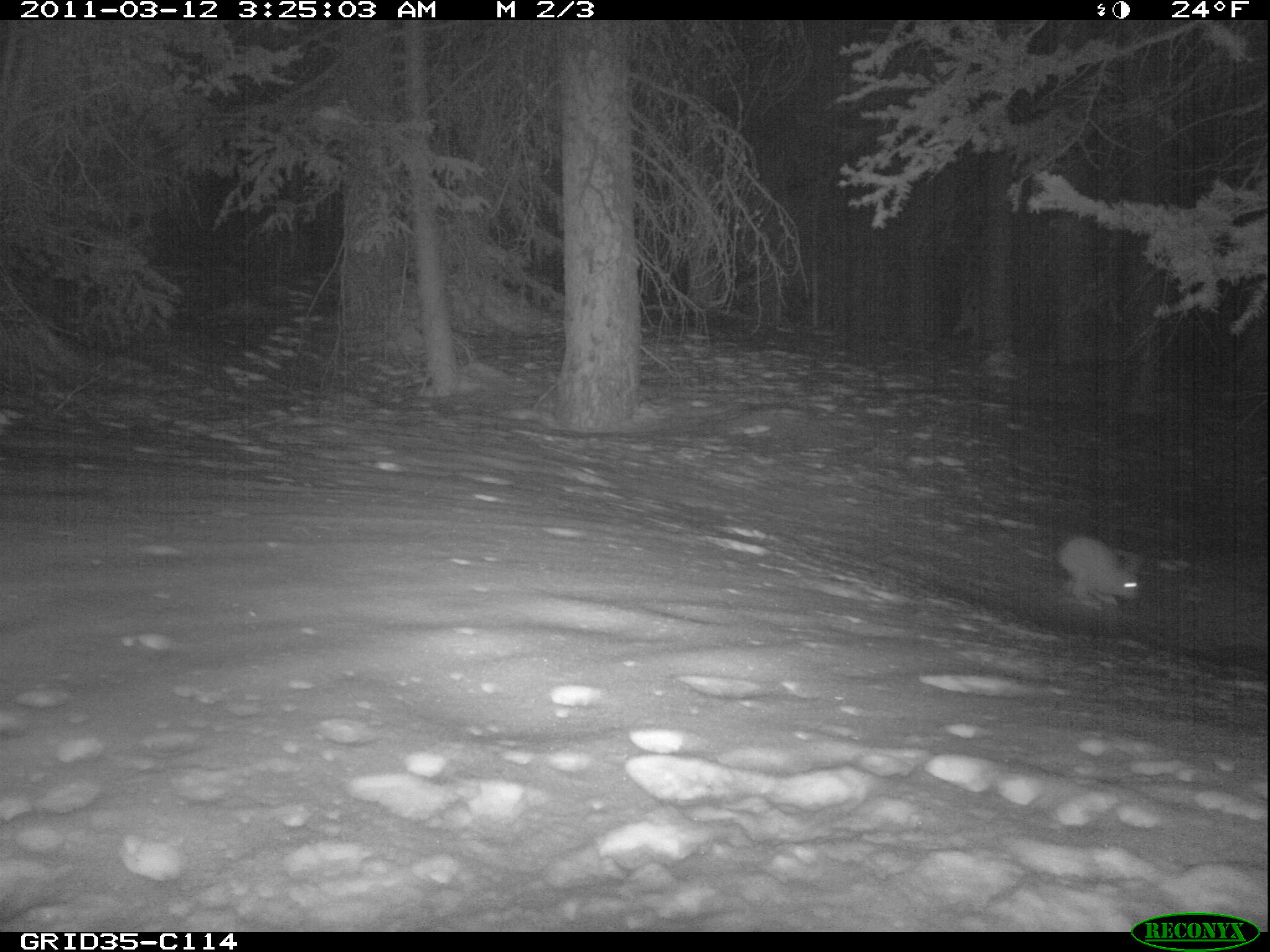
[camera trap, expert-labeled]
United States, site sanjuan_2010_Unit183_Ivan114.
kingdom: Animalia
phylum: Chordata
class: Mammalia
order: Lagomorpha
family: Leporidae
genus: Lepus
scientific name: Lepus americanus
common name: snowshoe hare